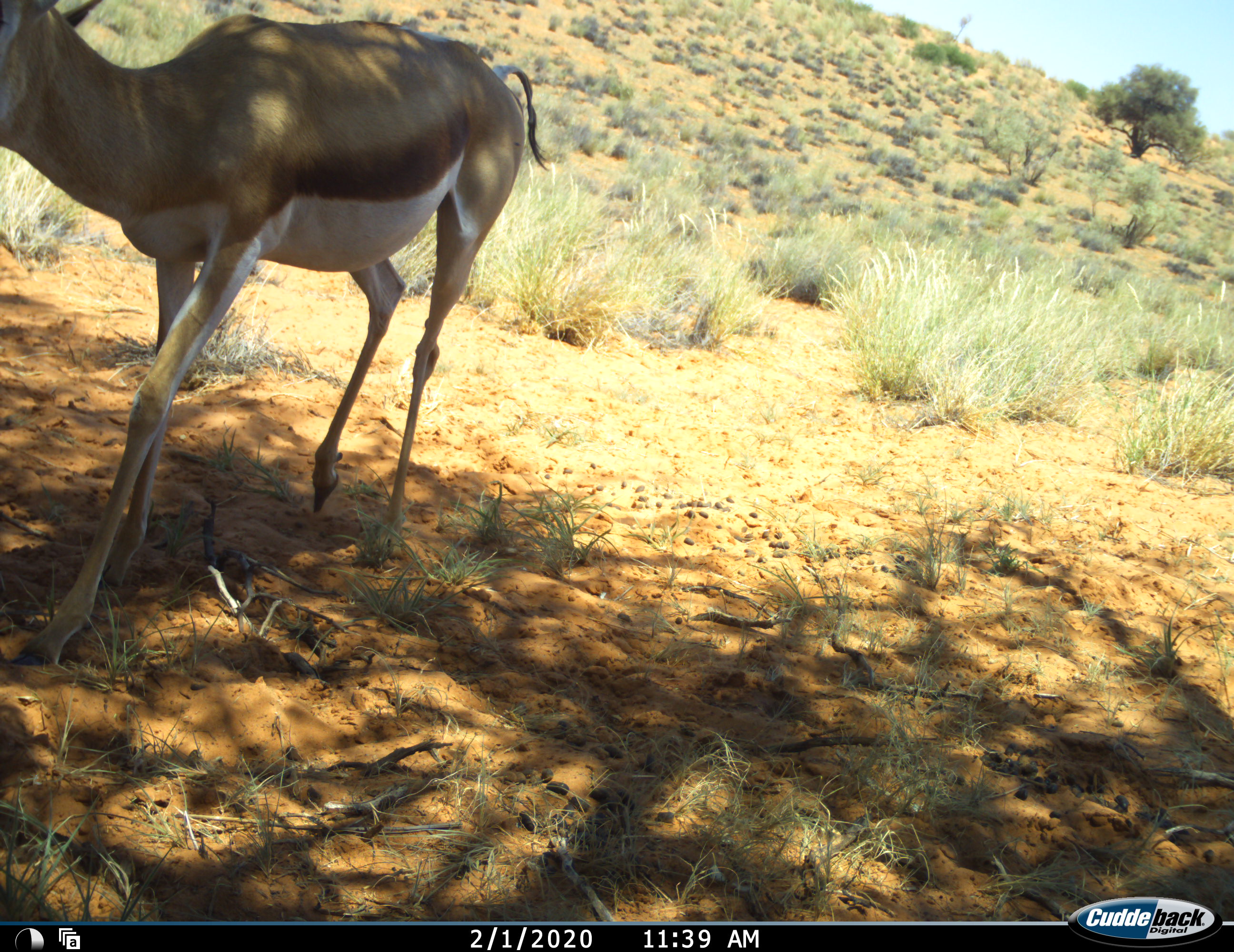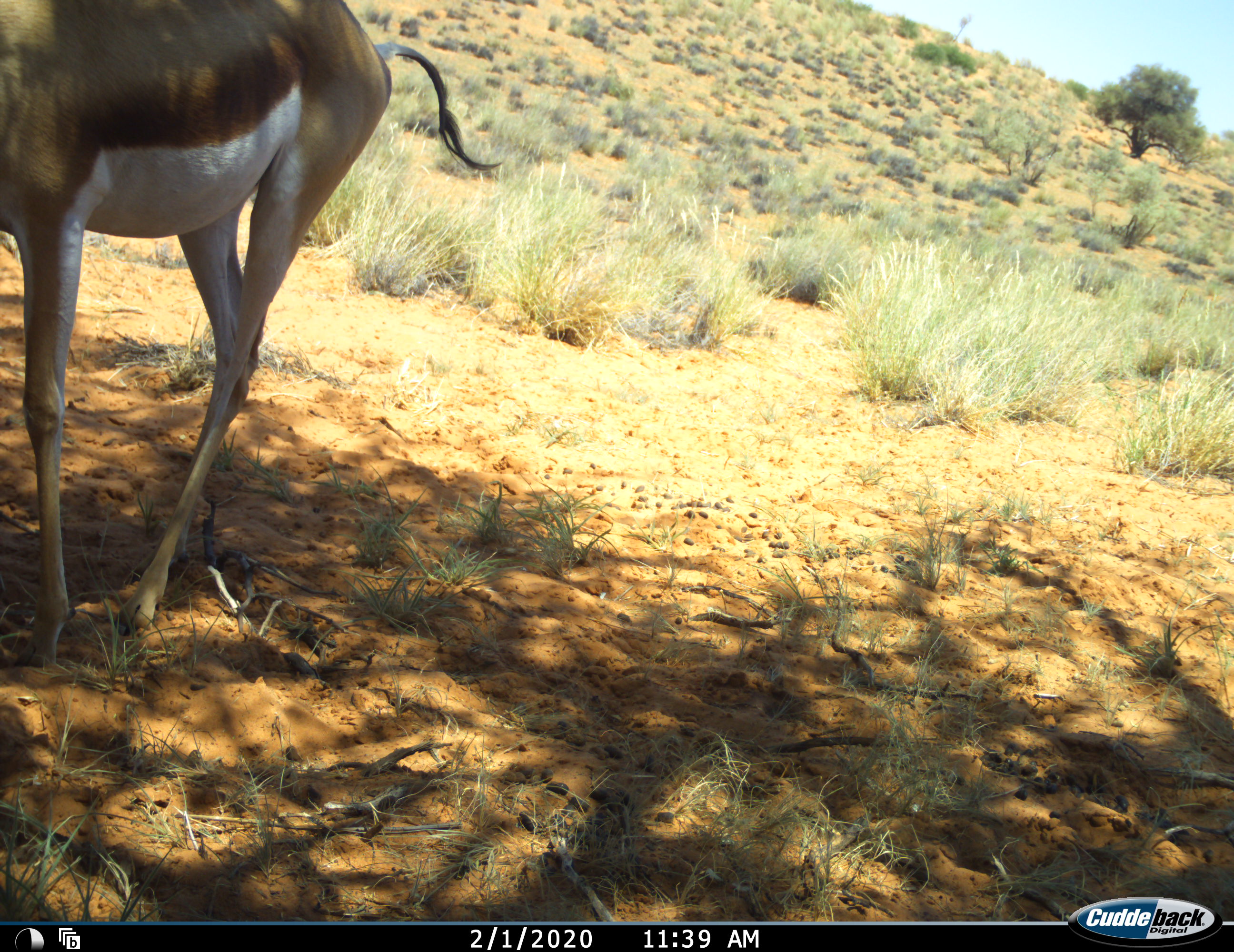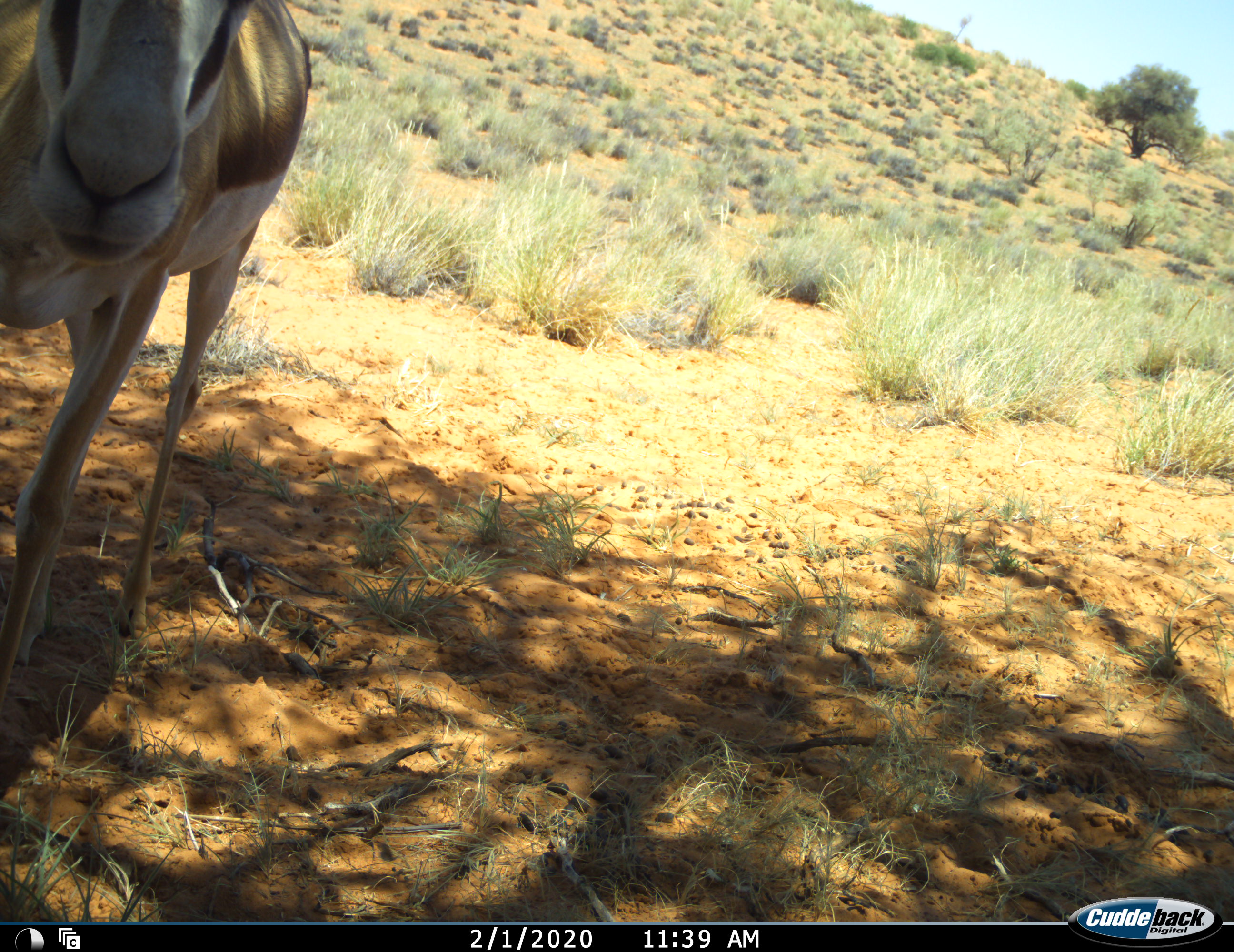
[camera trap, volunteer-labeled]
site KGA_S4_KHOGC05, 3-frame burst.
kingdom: Animalia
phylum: Chordata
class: Mammalia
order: Artiodactyla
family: Bovidae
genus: Antidorcas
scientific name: Antidorcas marsupialis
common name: springbok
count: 1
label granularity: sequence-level